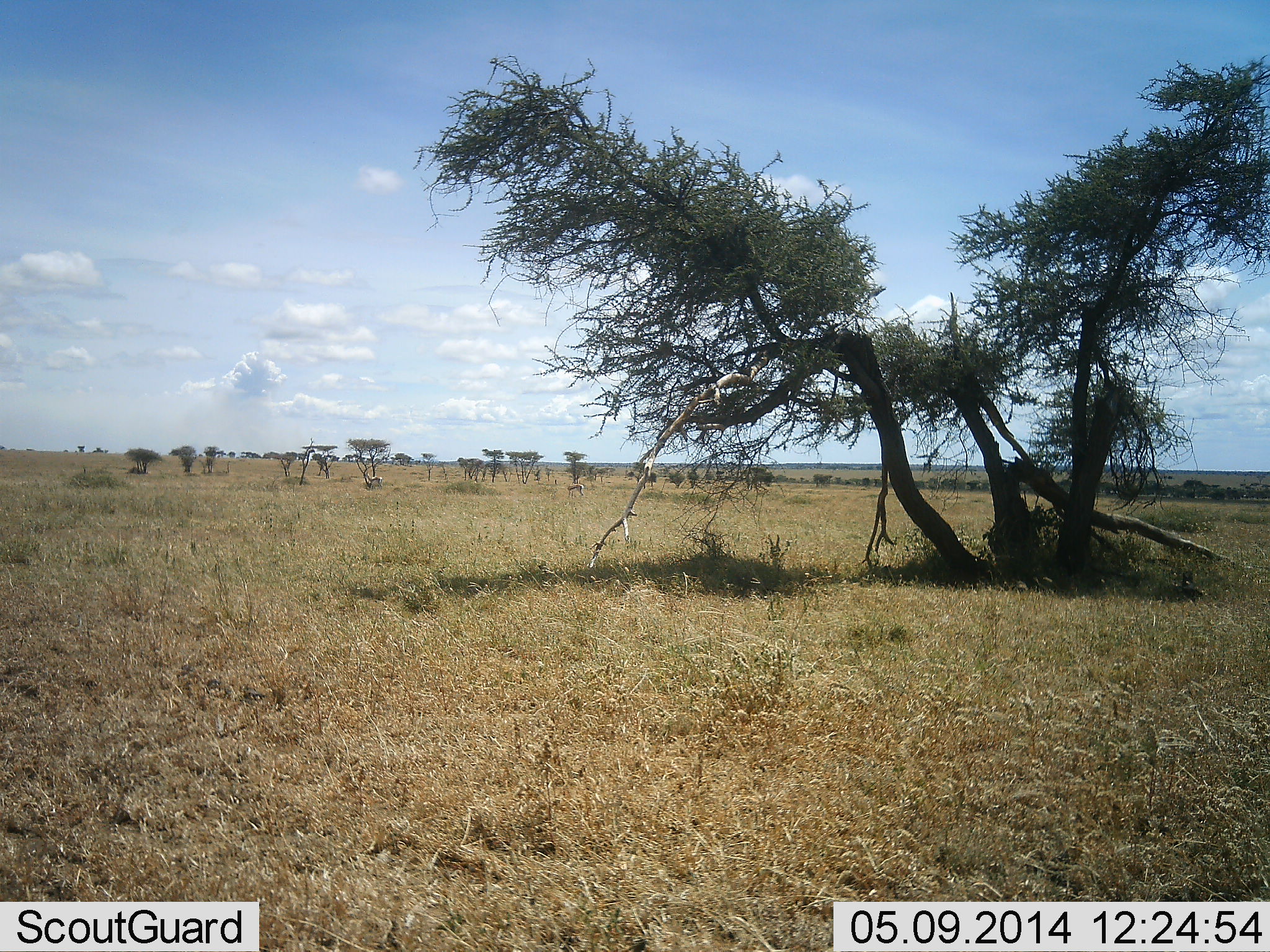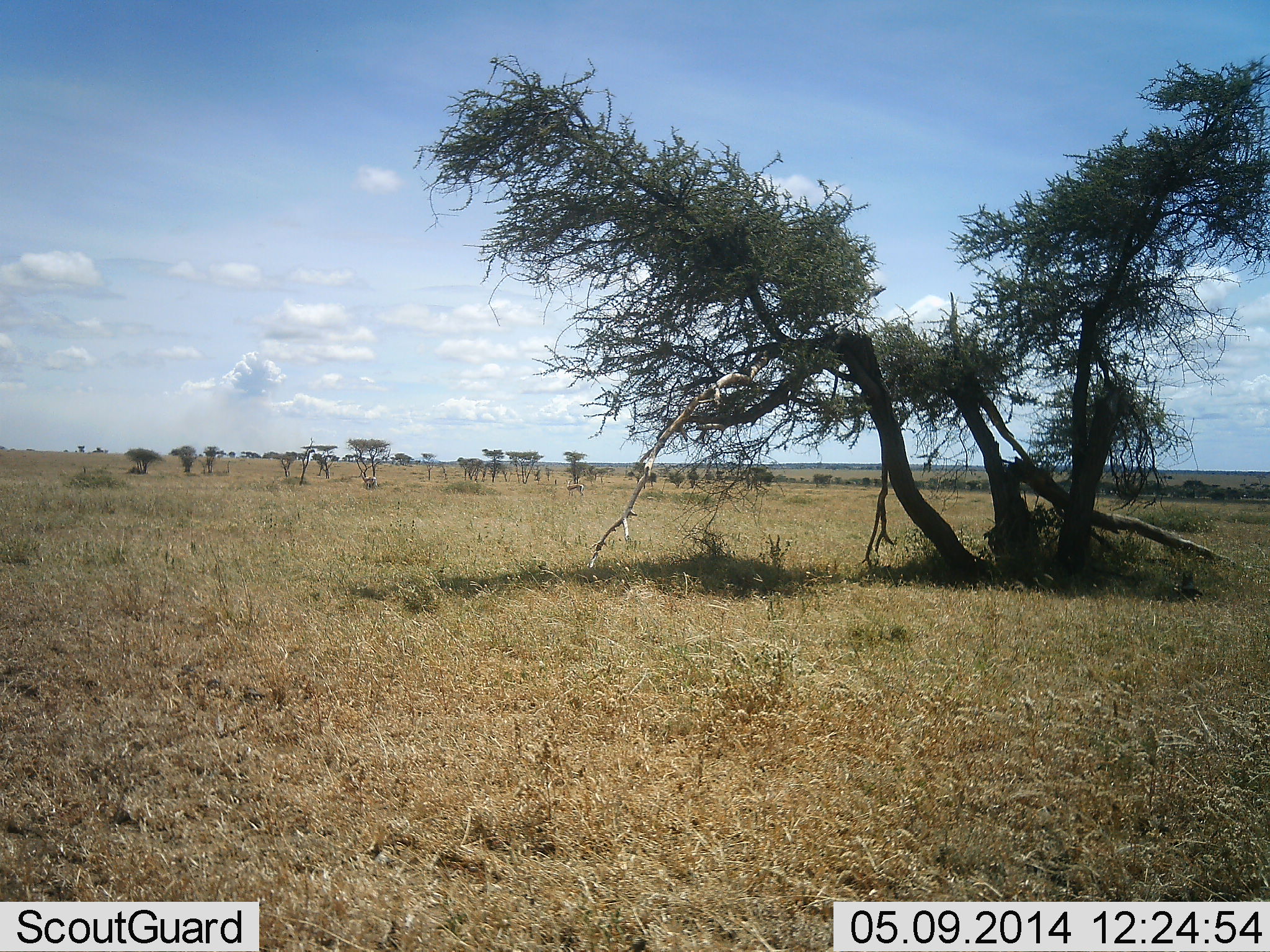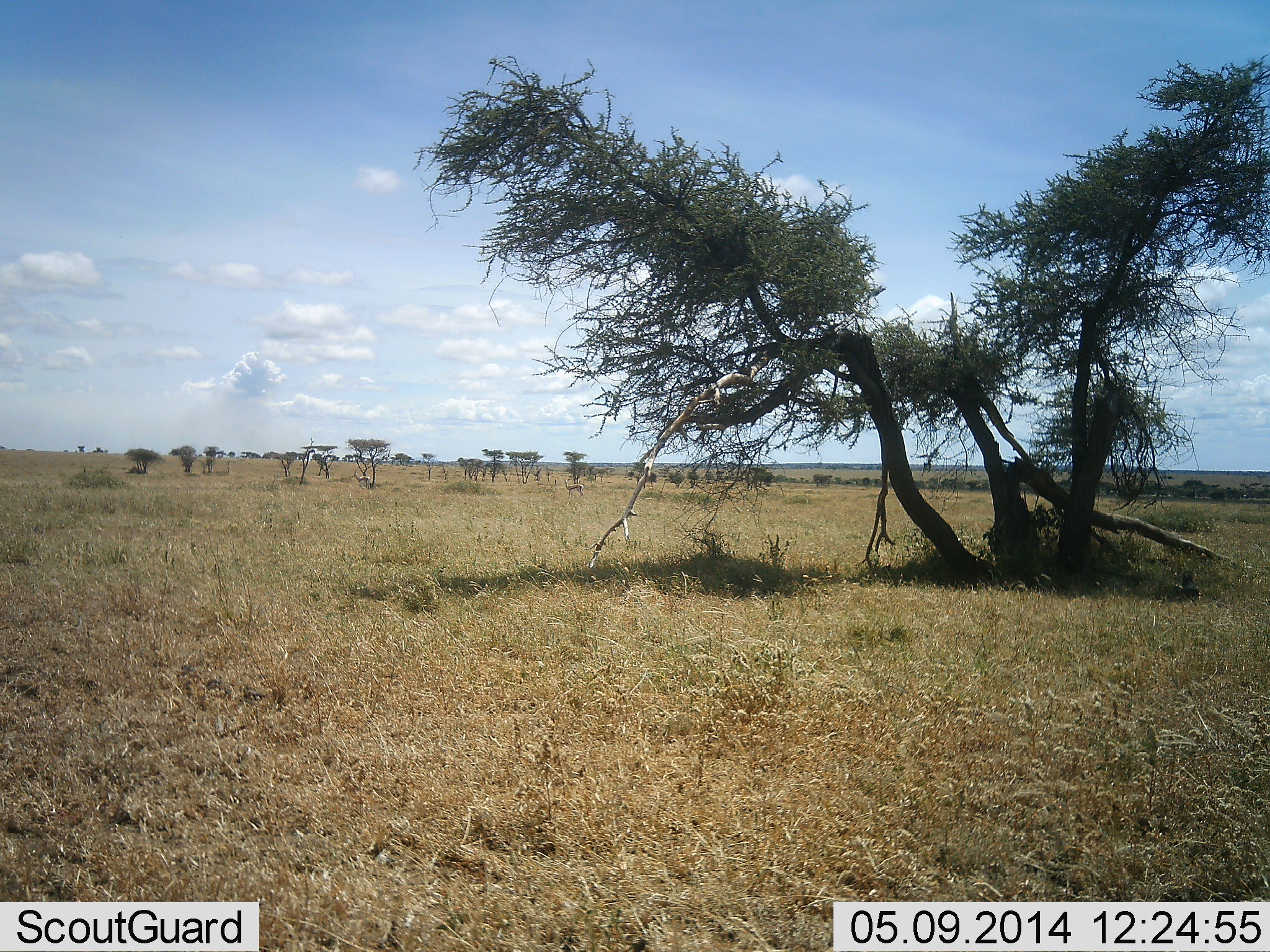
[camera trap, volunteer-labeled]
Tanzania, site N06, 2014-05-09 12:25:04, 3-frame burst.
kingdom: Animalia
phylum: Chordata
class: Mammalia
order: Artiodactyla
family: Bovidae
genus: Eudorcas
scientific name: Eudorcas thomsonii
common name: thomson's gazelle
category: gazellethomsons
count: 1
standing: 20%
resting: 0%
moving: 100%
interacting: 0%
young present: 0%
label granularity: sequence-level